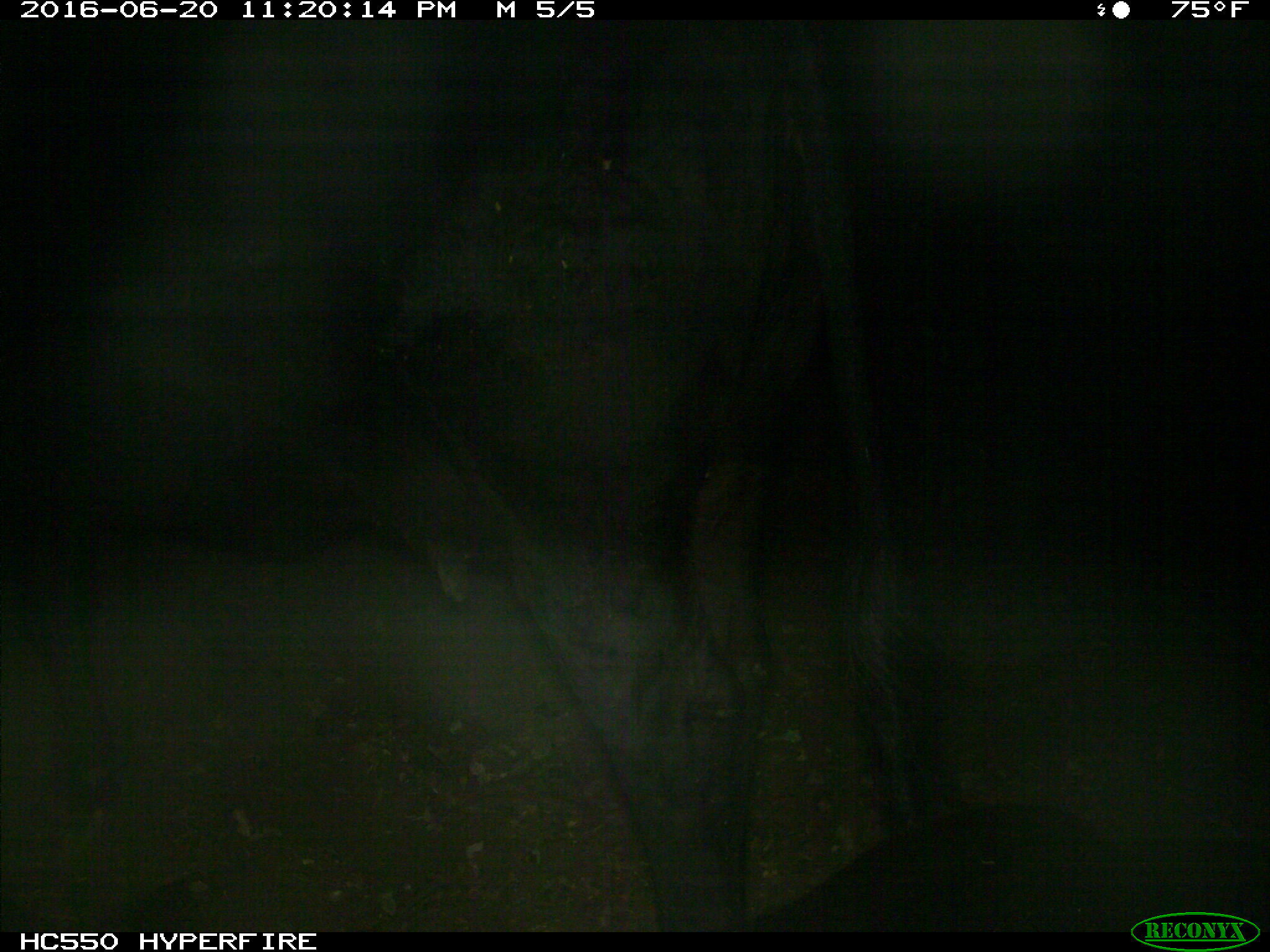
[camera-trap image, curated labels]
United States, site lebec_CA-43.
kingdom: Animalia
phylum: Chordata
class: Mammalia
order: Artiodactyla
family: Bovidae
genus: Bos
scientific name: Bos taurus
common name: domestic cow